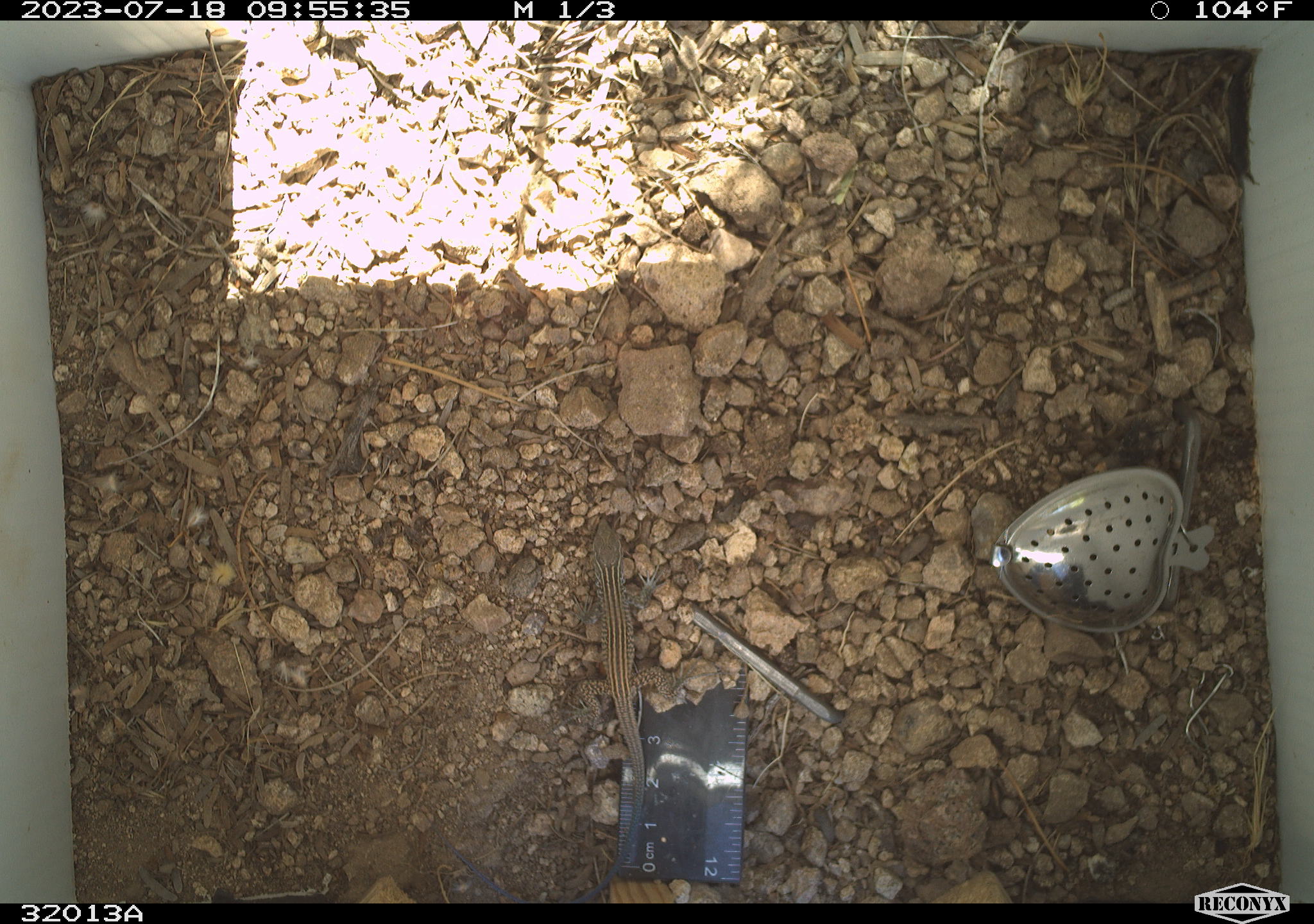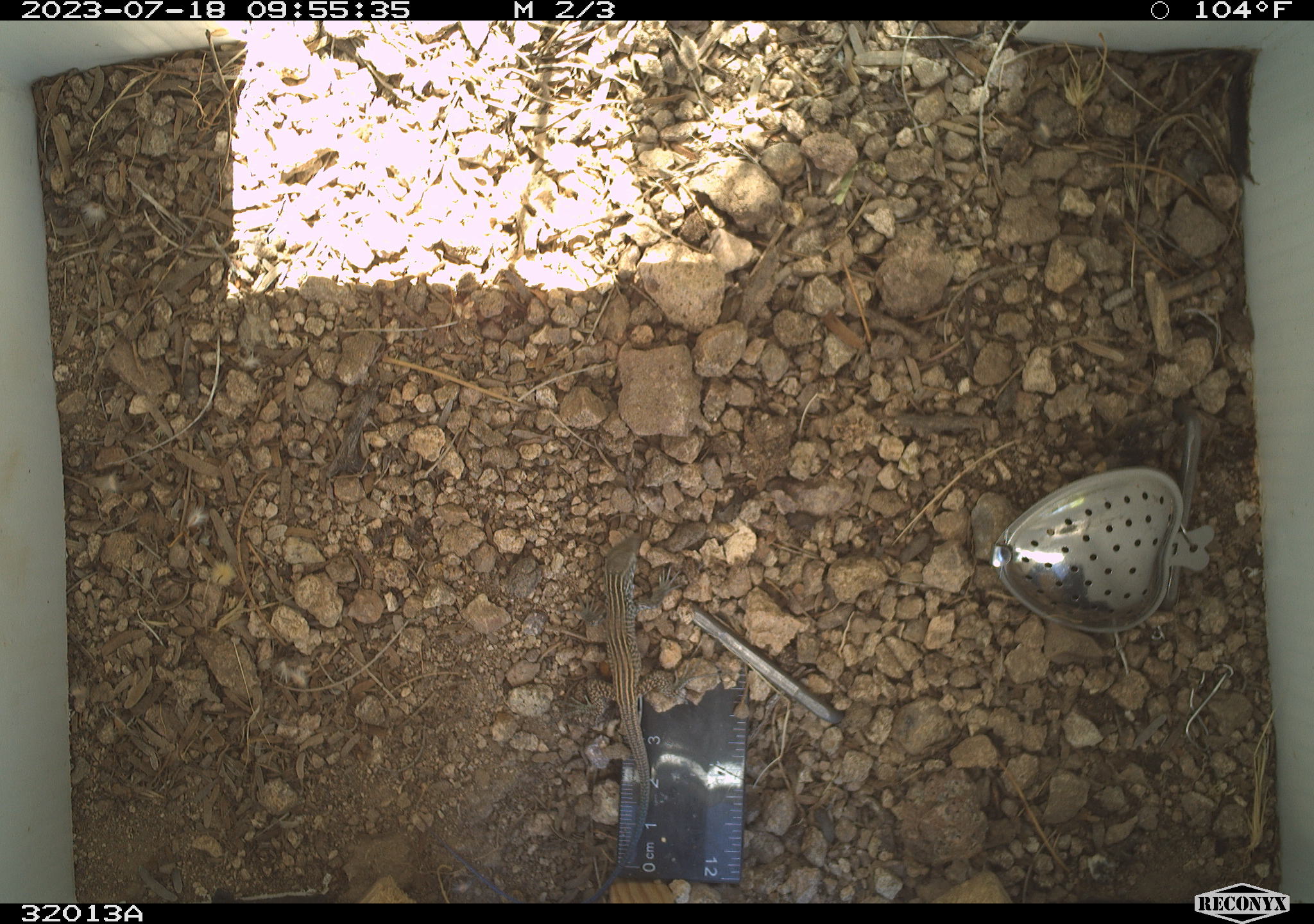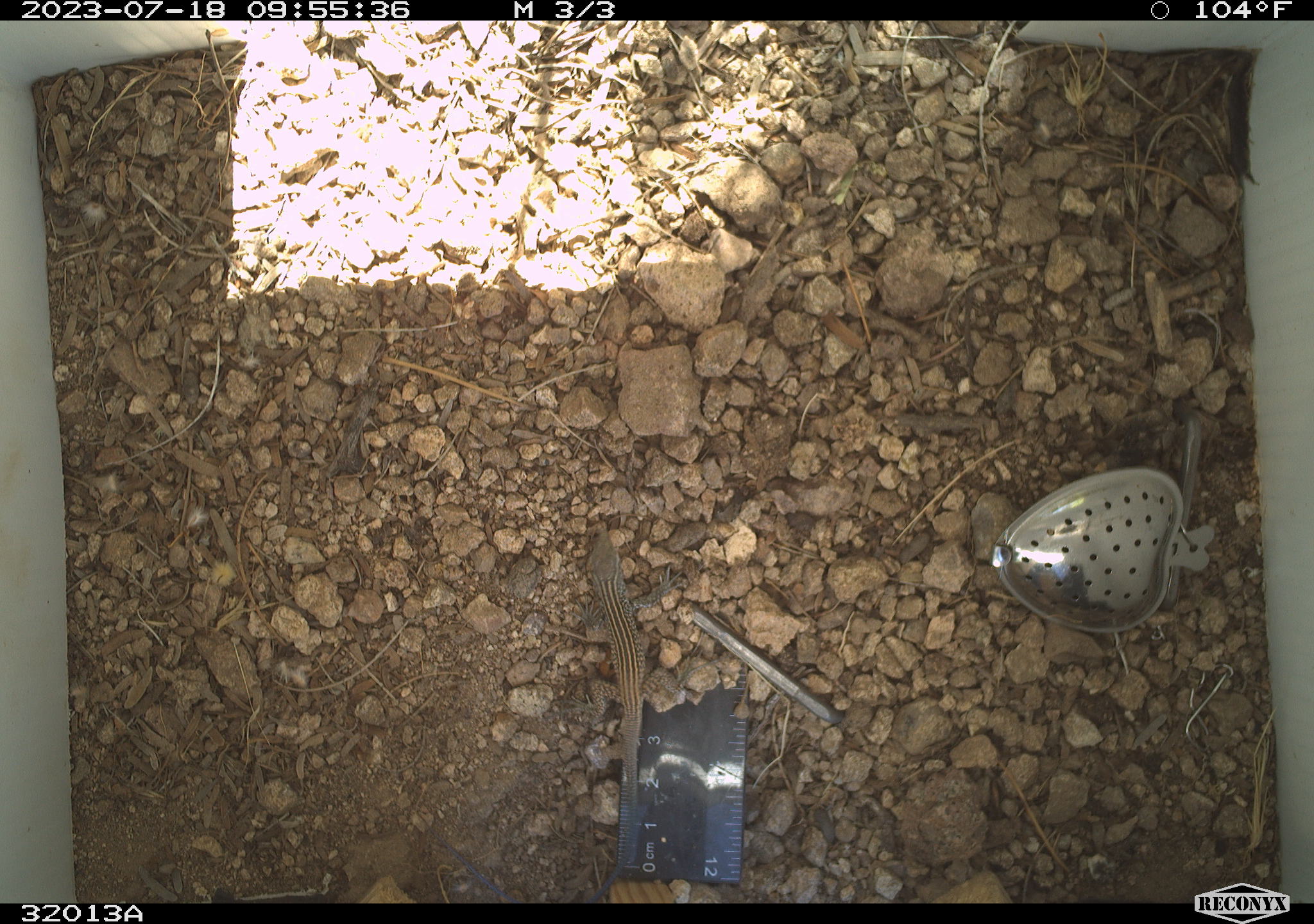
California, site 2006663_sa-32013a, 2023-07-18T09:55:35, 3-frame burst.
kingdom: Animalia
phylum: Chordata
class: Reptilia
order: Squamata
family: Teiidae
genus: Aspidoscelis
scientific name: Aspidoscelis tigris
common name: western whiptail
Western whiptail (Aspidoscelis tigris).